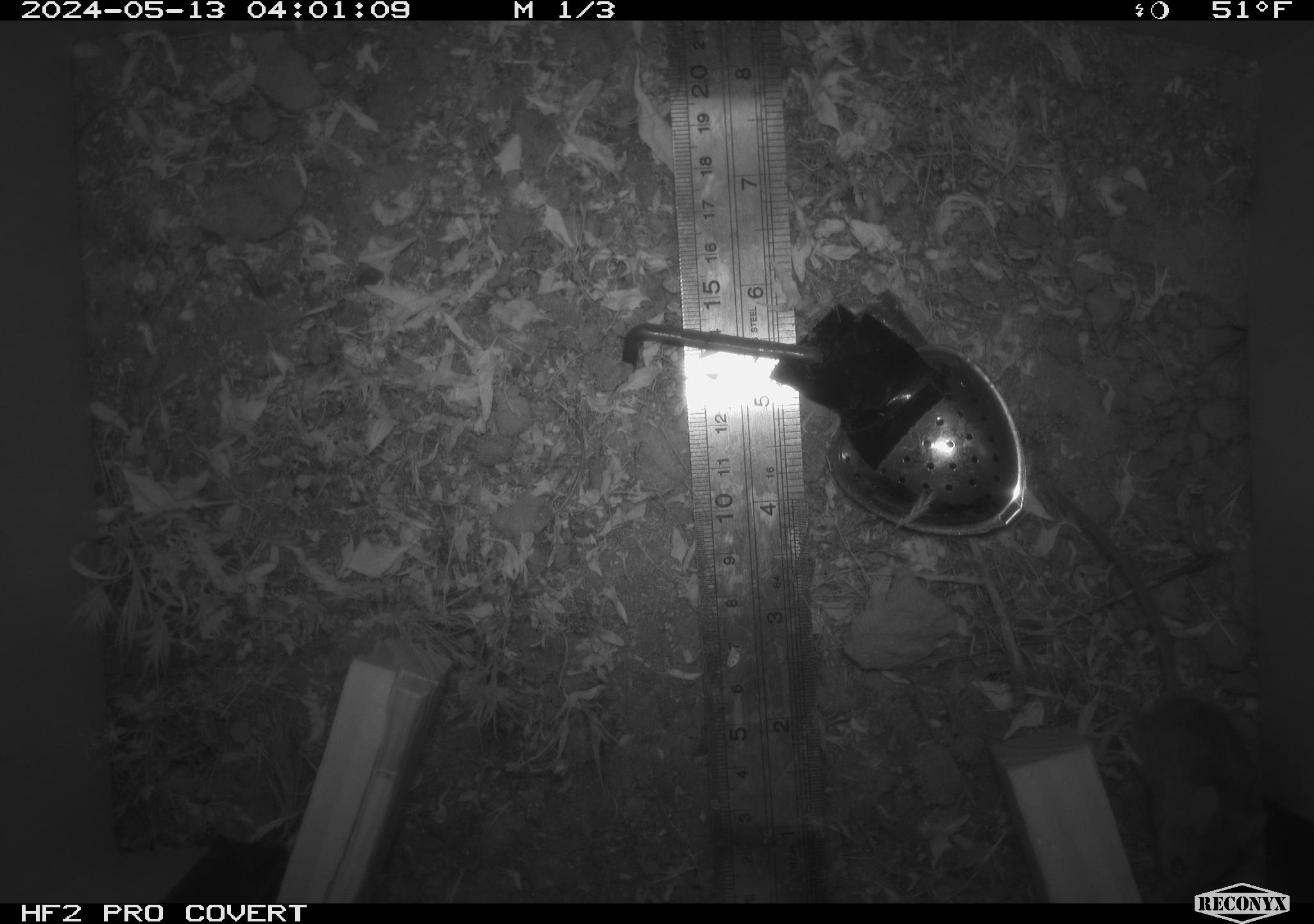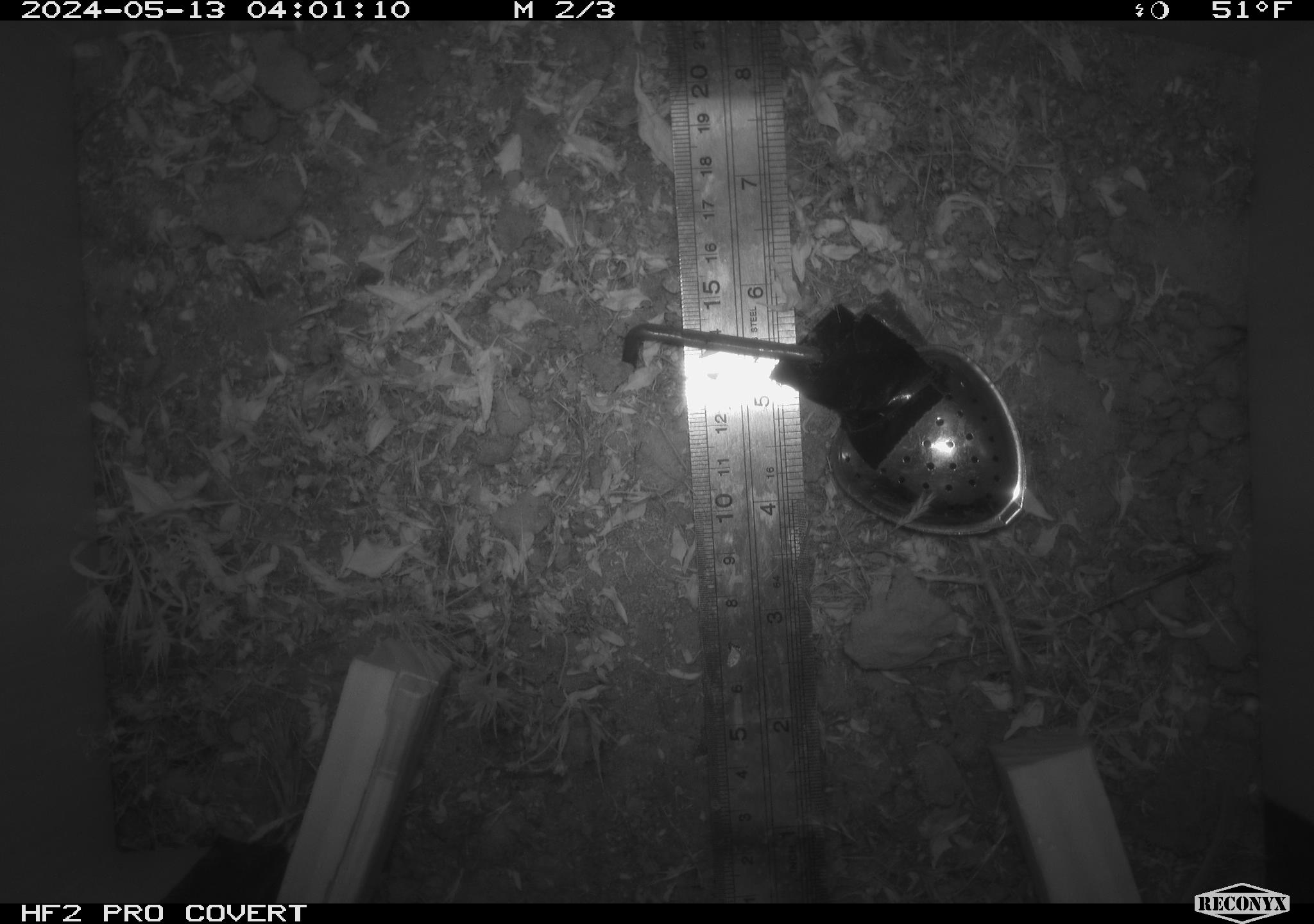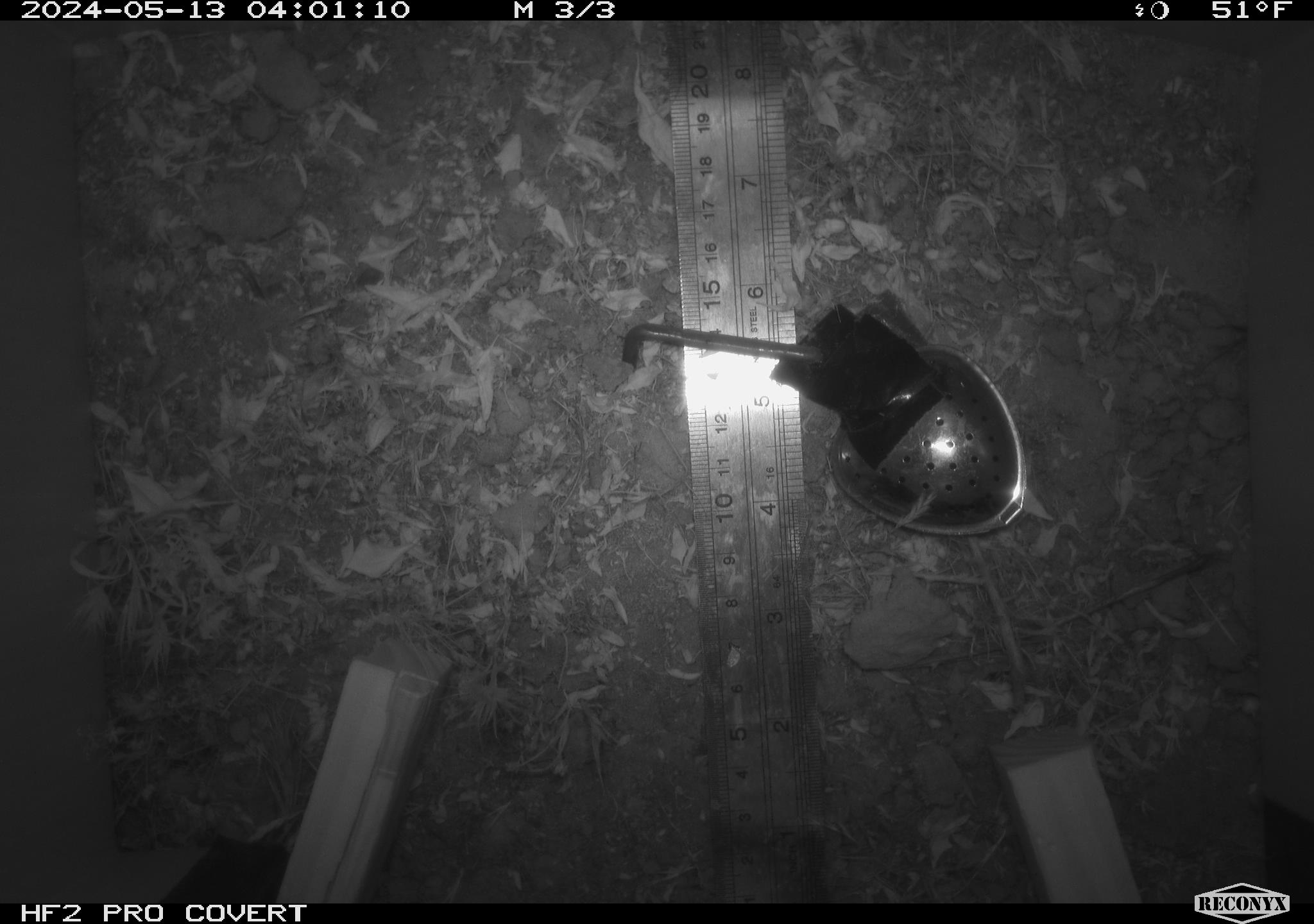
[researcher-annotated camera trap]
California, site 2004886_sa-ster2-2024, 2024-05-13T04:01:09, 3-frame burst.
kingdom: Animalia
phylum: Chordata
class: Mammalia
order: Rodentia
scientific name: Rodentia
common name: mouse species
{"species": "mouse species (Rodentia)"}